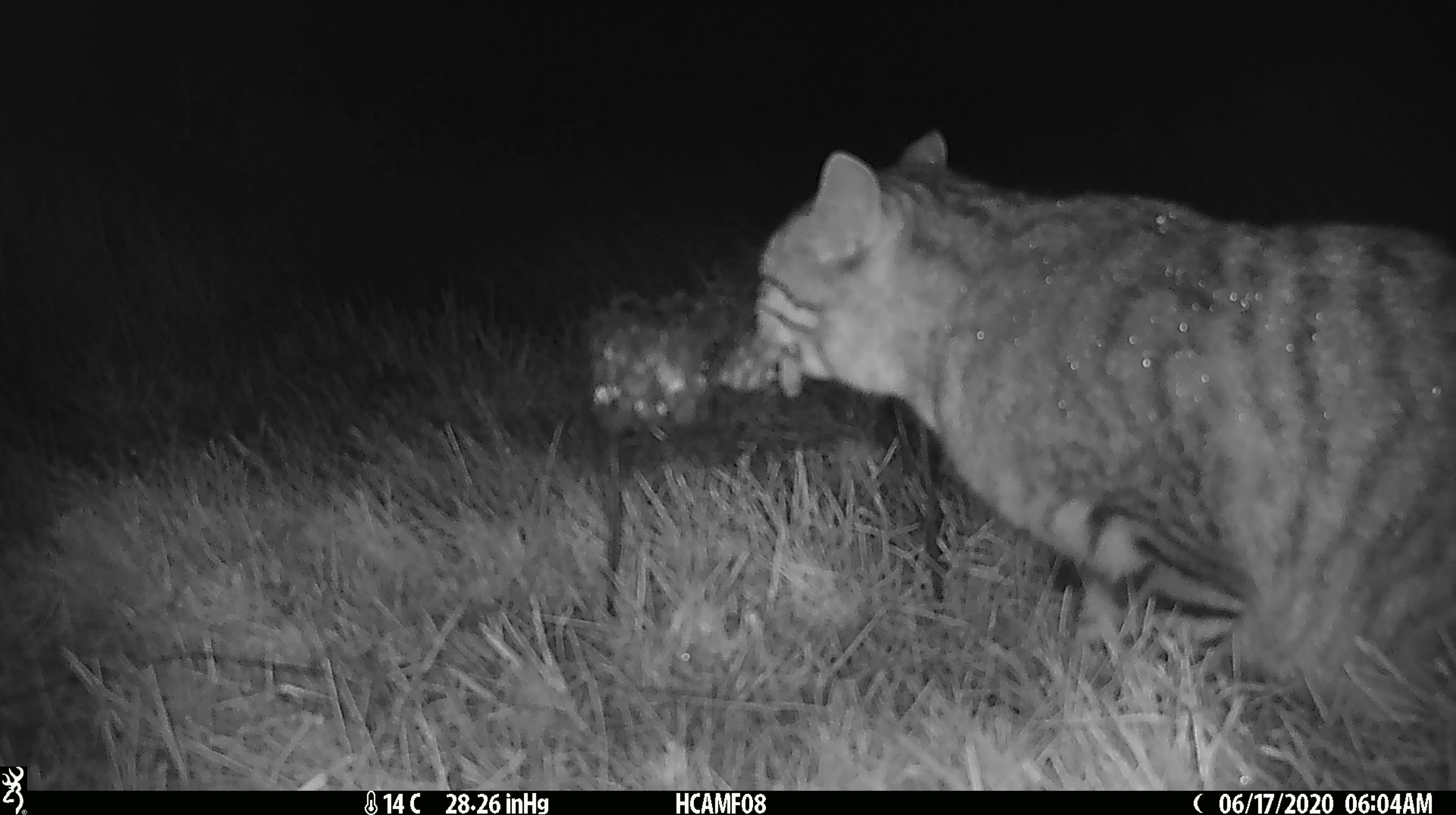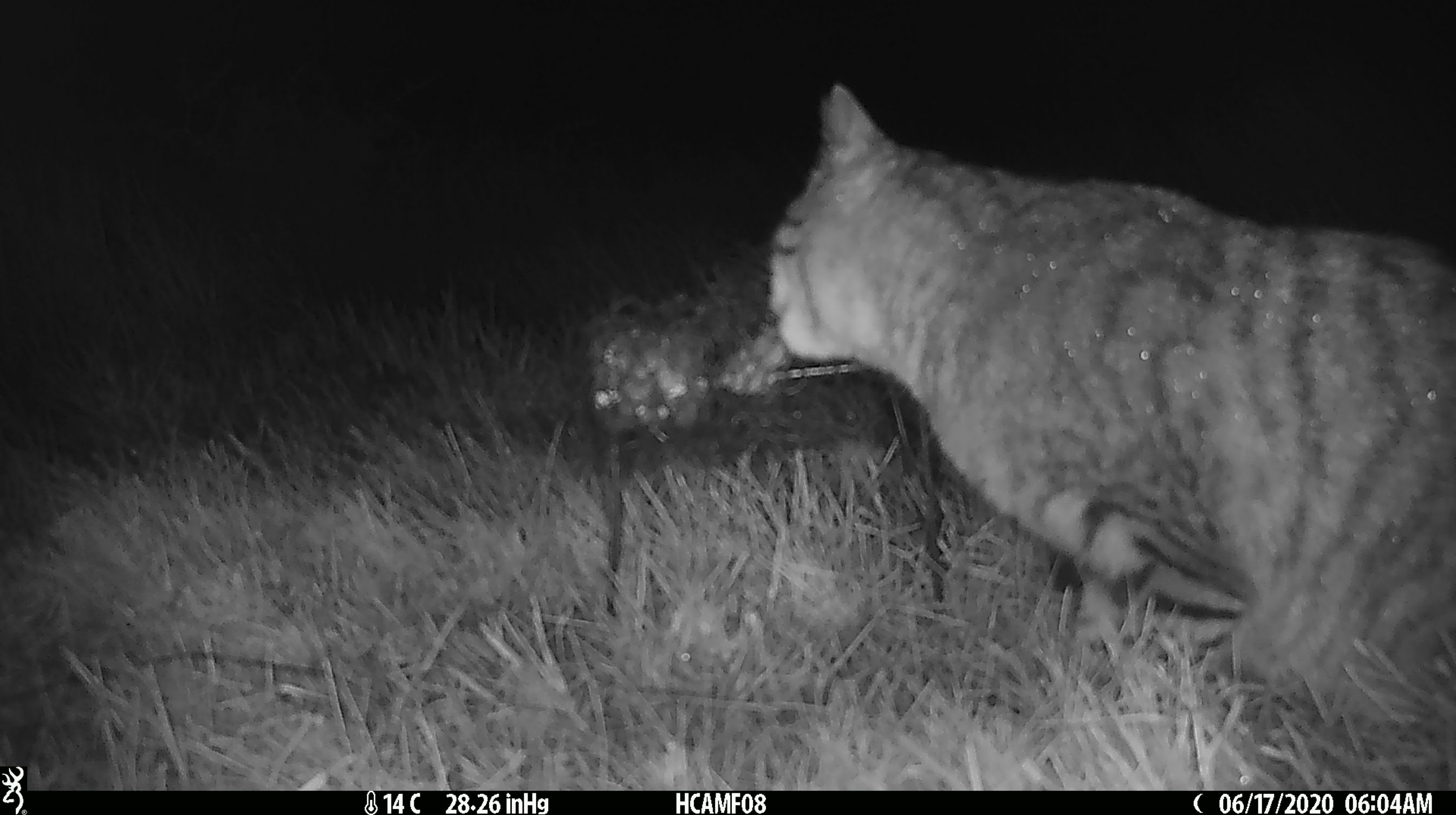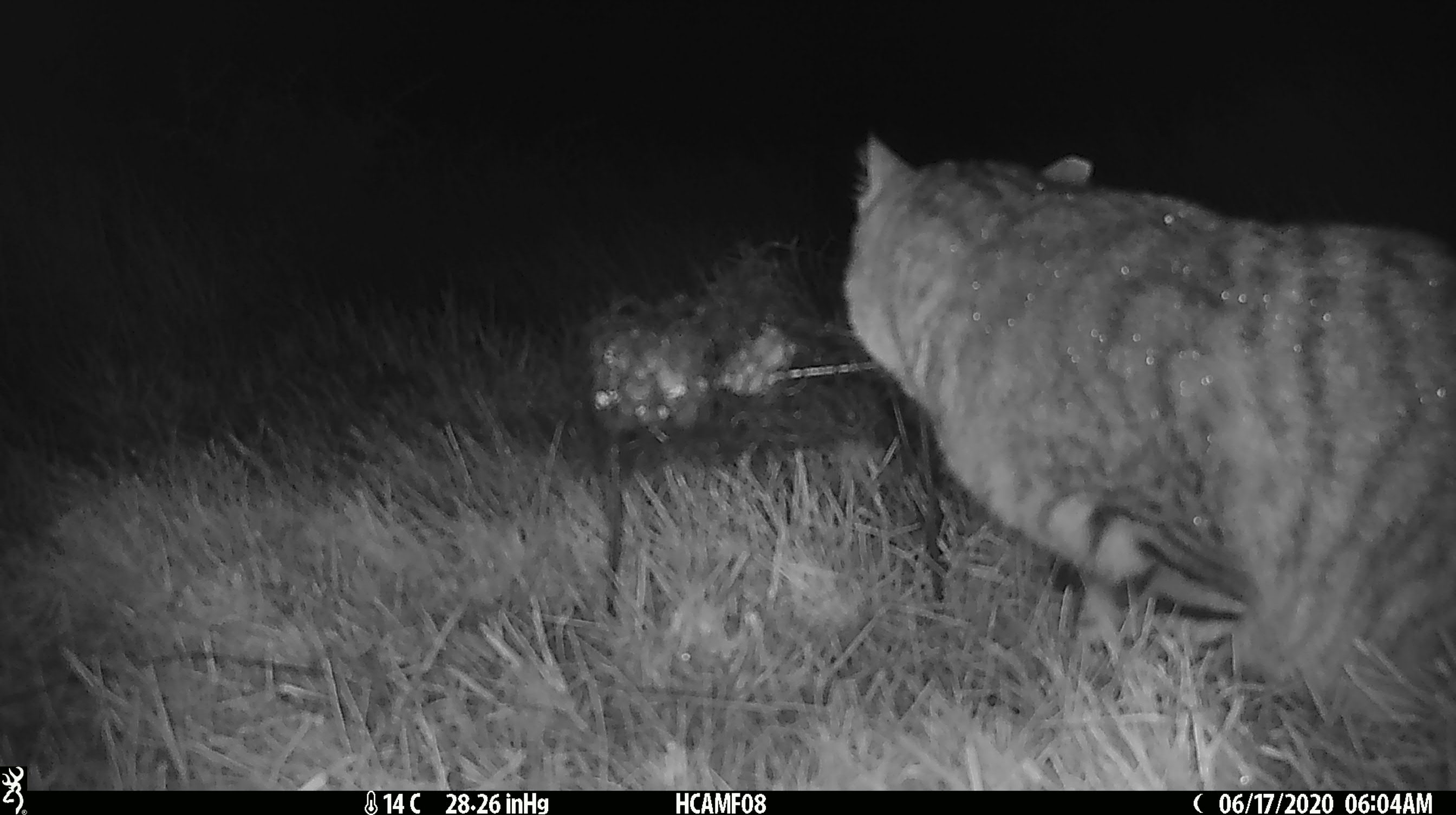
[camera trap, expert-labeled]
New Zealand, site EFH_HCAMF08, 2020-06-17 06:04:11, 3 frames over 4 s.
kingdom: Animalia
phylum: Chordata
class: Mammalia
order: Carnivora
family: Felidae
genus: Felis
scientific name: Felis catus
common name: domestic cat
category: cat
Cat (domestic cat) (Felis catus).